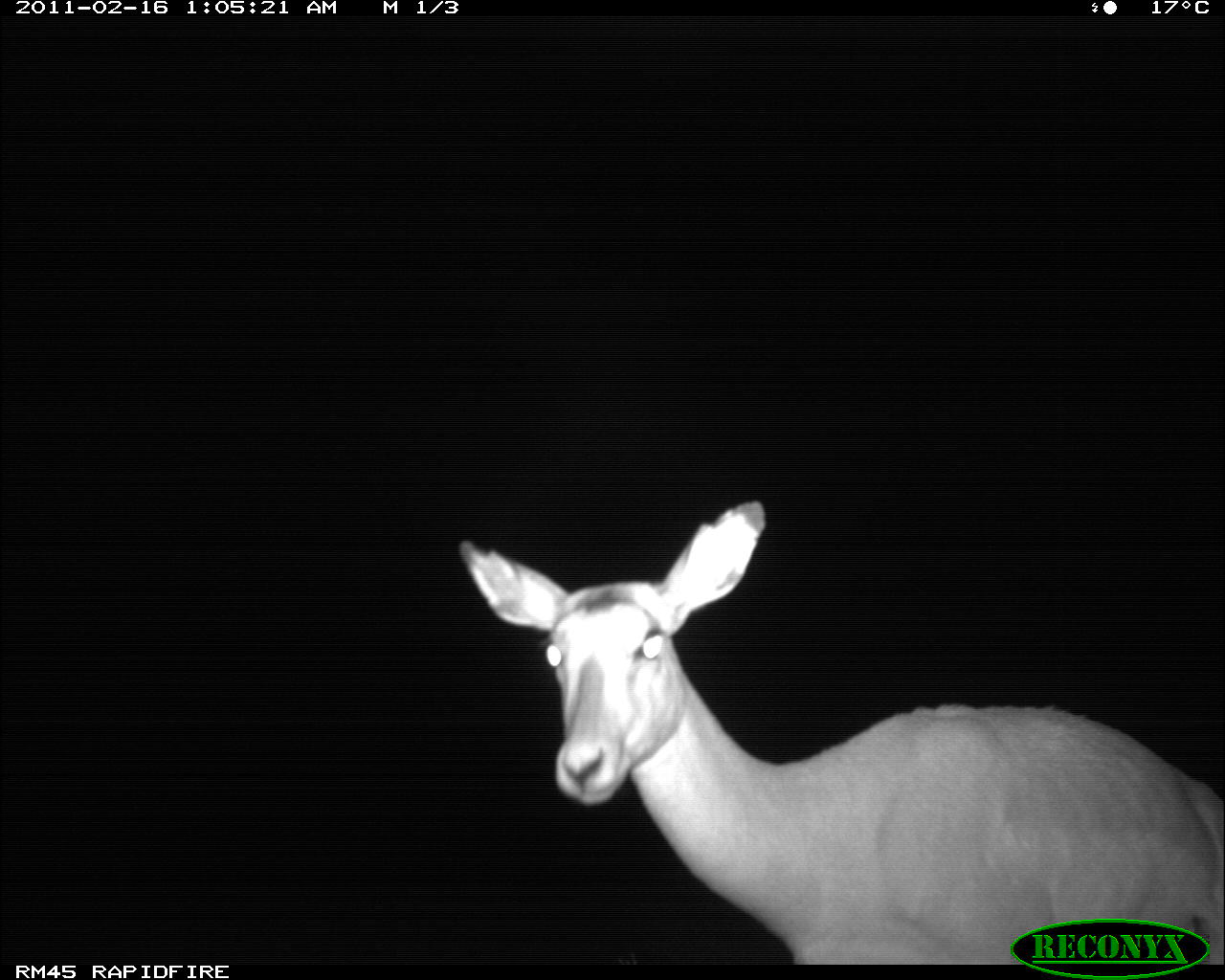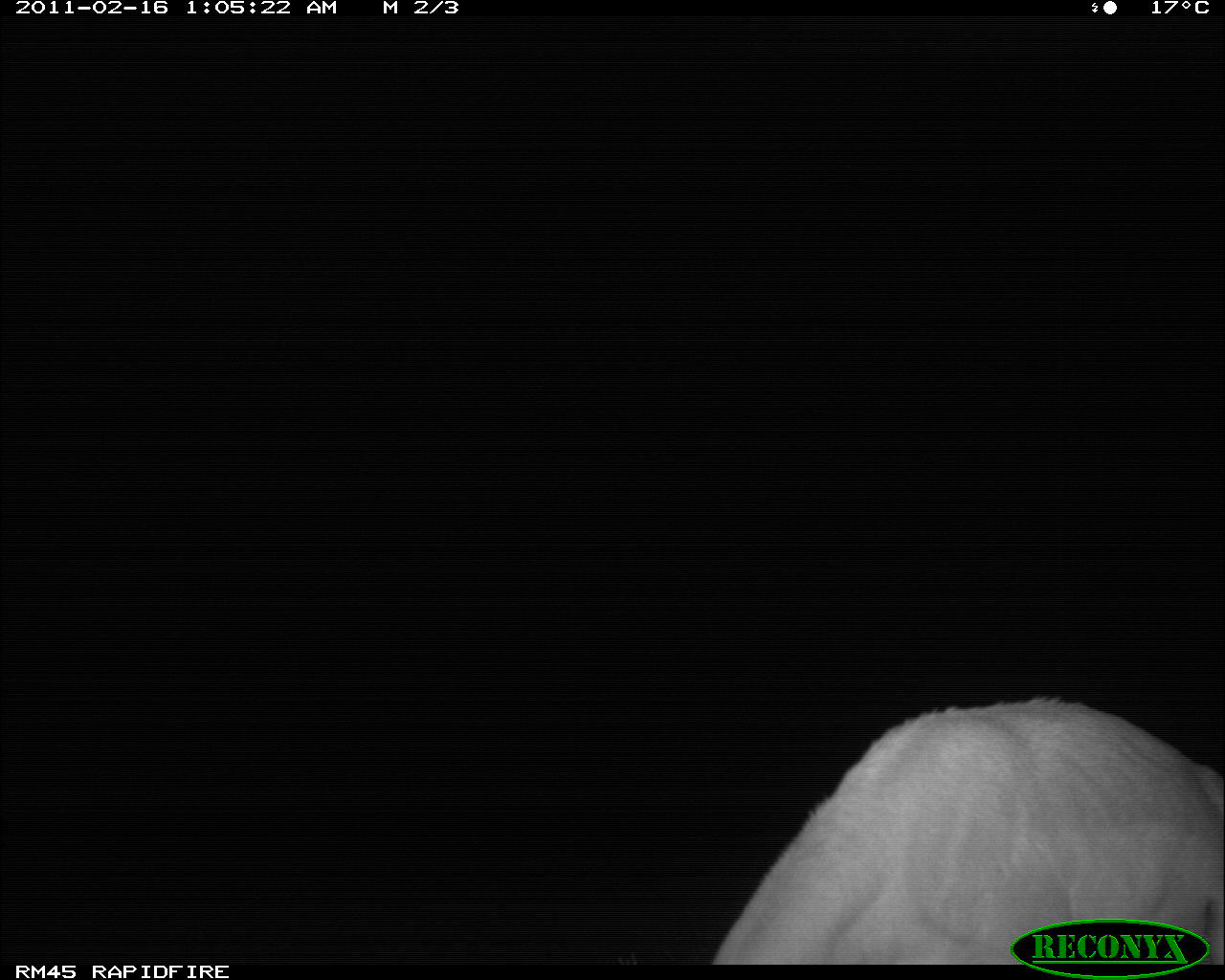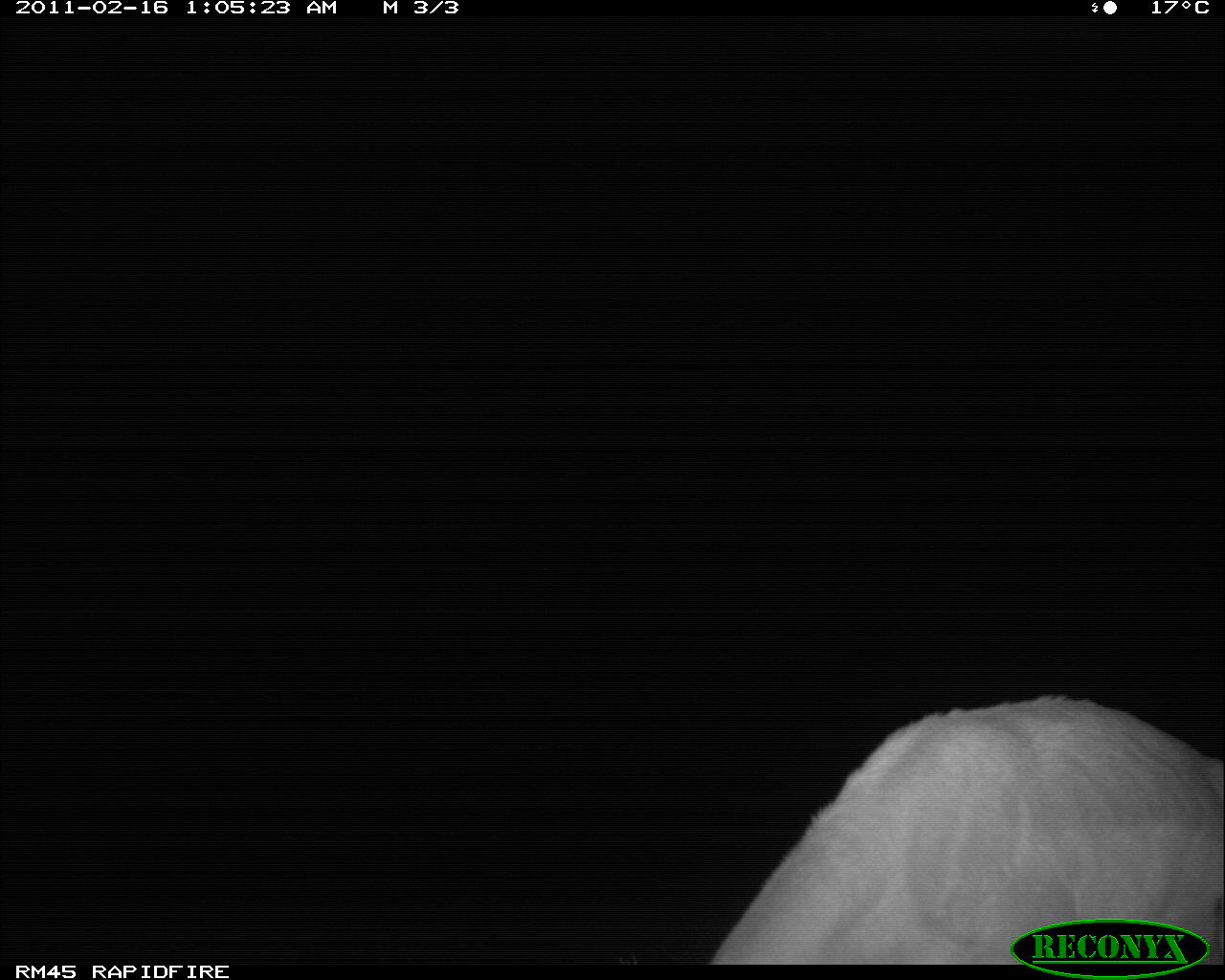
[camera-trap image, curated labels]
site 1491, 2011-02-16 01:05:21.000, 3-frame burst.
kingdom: Animalia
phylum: Chordata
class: Mammalia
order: Artiodactyla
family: Bovidae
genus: Aepyceros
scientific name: Aepyceros melampus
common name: impala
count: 1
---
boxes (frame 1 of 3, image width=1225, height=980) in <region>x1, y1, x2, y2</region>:
aepyceros melampus: <region>455, 498, 1223, 964</region>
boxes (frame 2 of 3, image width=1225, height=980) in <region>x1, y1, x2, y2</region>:
aepyceros melampus: <region>708, 692, 1224, 965</region>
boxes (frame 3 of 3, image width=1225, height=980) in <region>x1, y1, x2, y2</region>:
aepyceros melampus: <region>706, 691, 1224, 964</region>